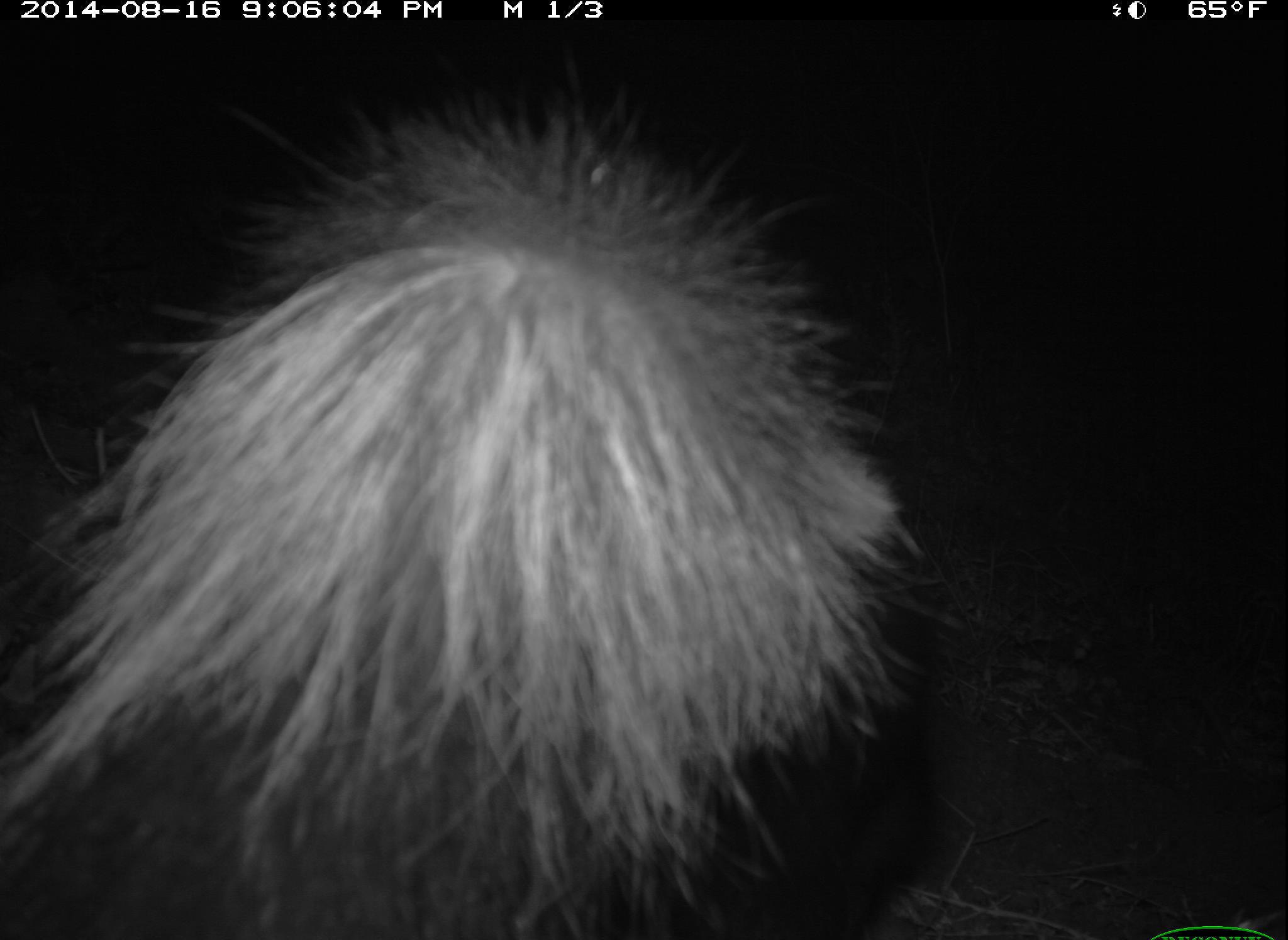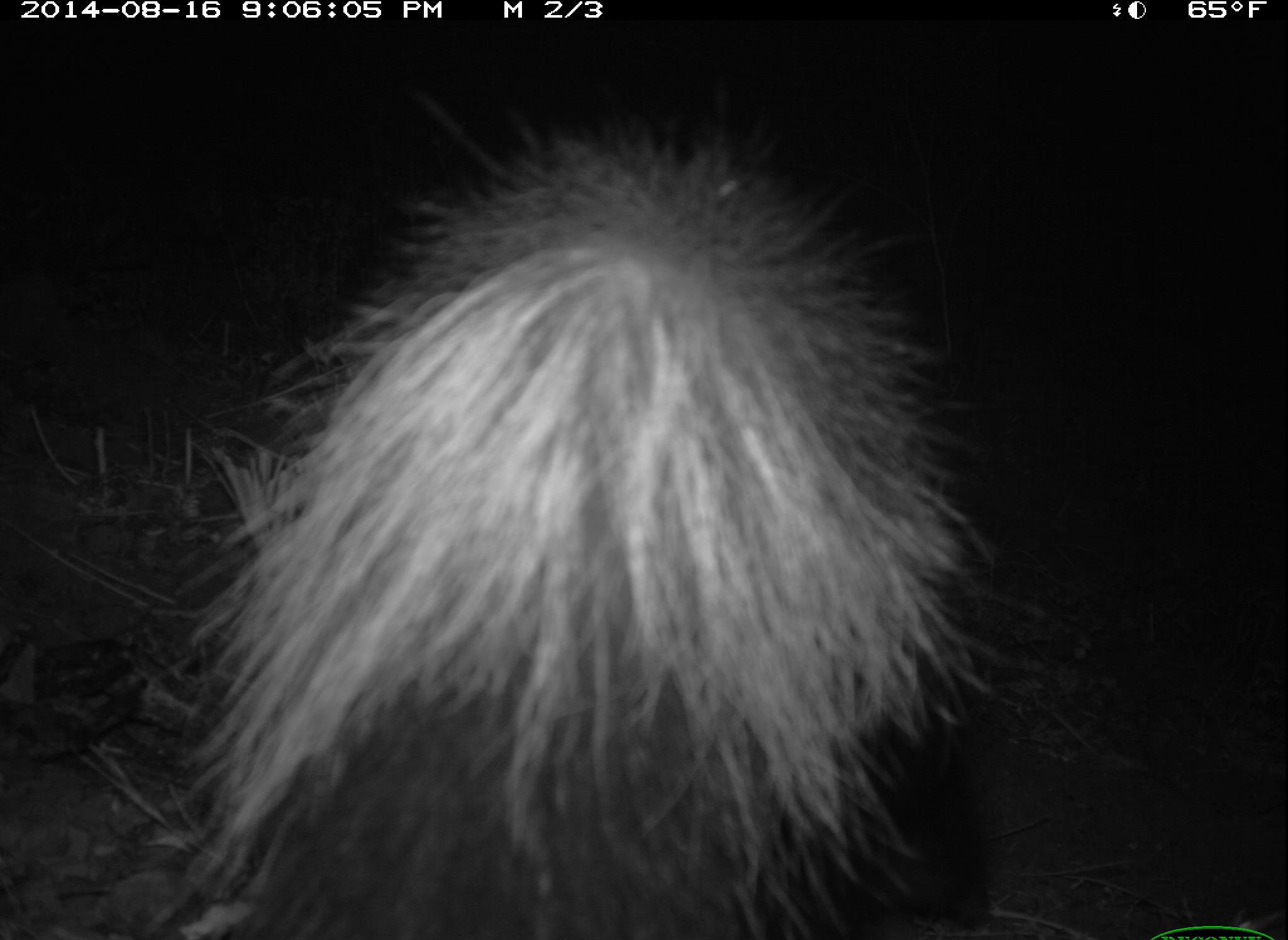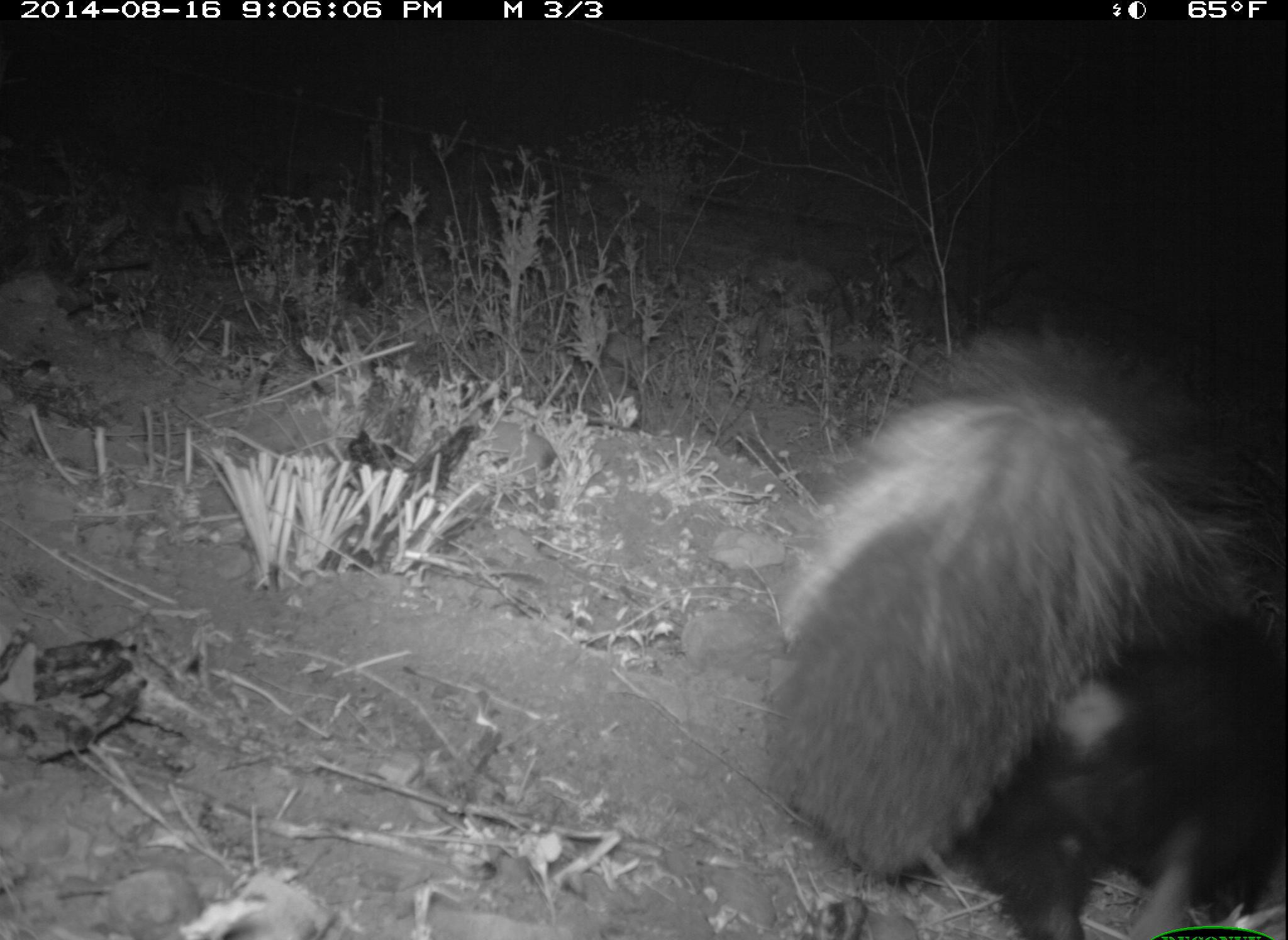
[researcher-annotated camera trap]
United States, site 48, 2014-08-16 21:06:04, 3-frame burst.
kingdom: Animalia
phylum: Chordata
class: Mammalia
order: Carnivora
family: Mephitidae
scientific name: Mephitidae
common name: skunk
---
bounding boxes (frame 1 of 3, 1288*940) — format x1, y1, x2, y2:
skunk: 8, 105, 942, 940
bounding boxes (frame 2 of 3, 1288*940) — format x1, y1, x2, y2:
skunk: 76, 129, 1044, 940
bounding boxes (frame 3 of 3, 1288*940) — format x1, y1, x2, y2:
skunk: 759, 304, 1286, 940